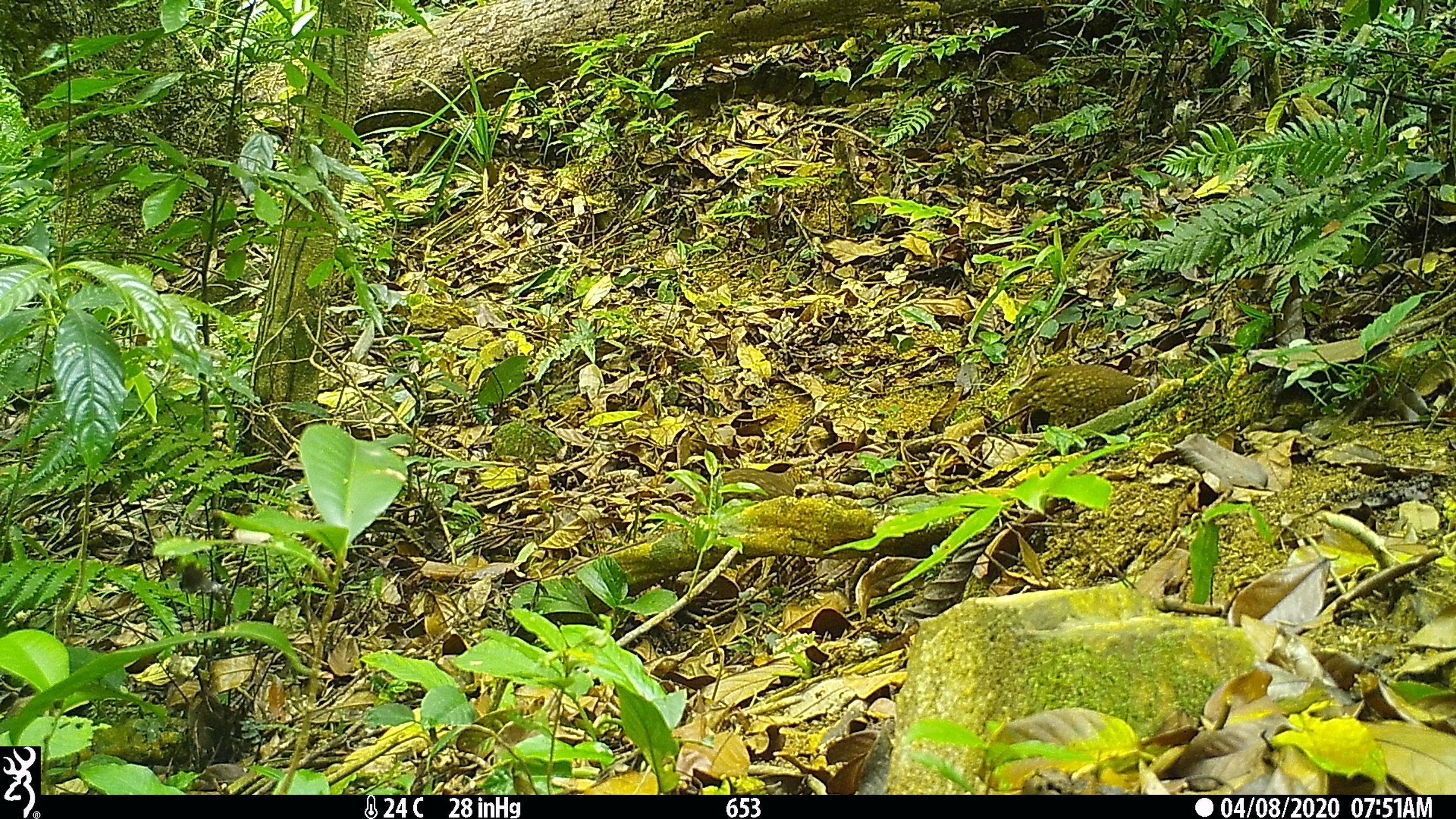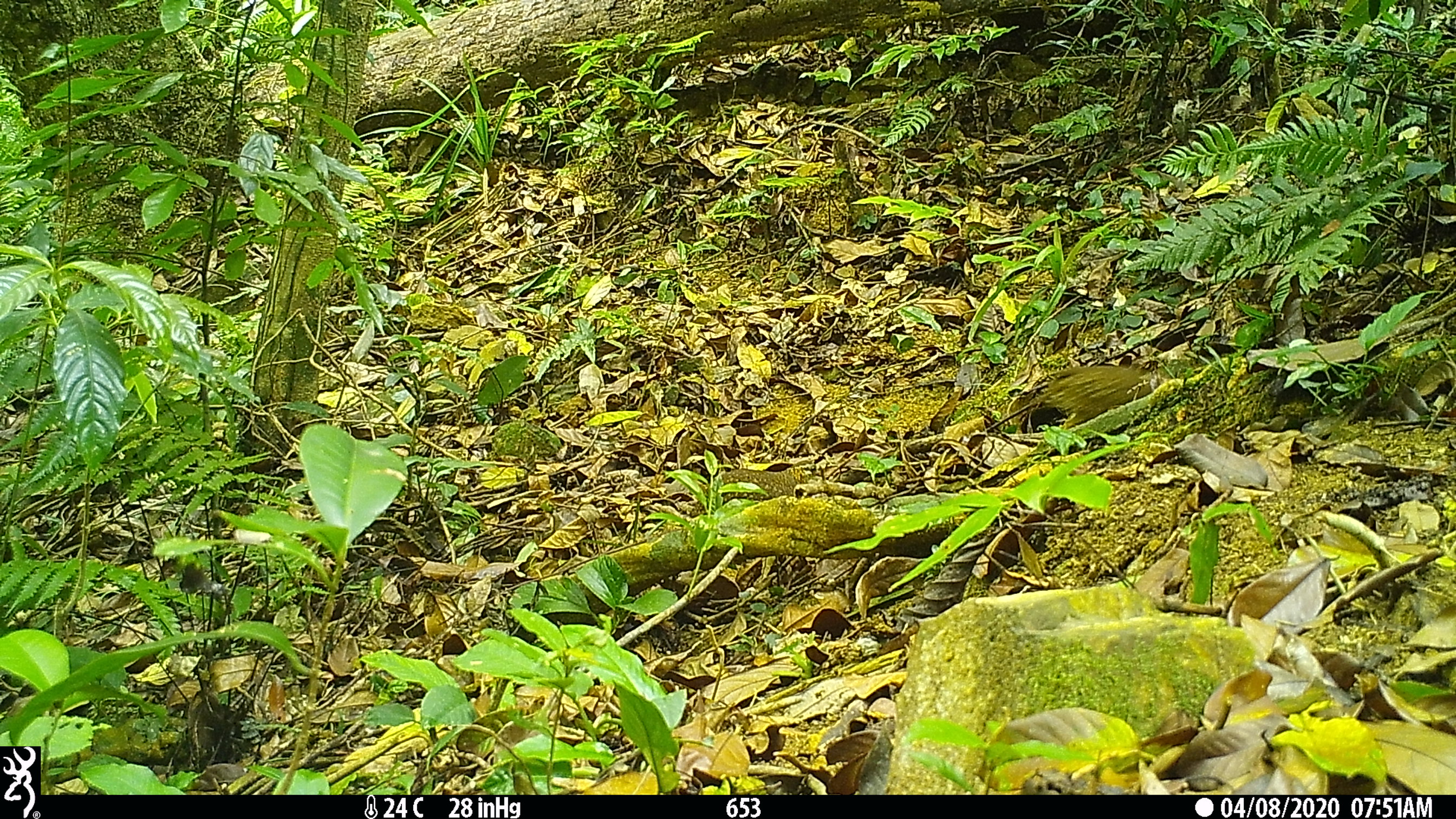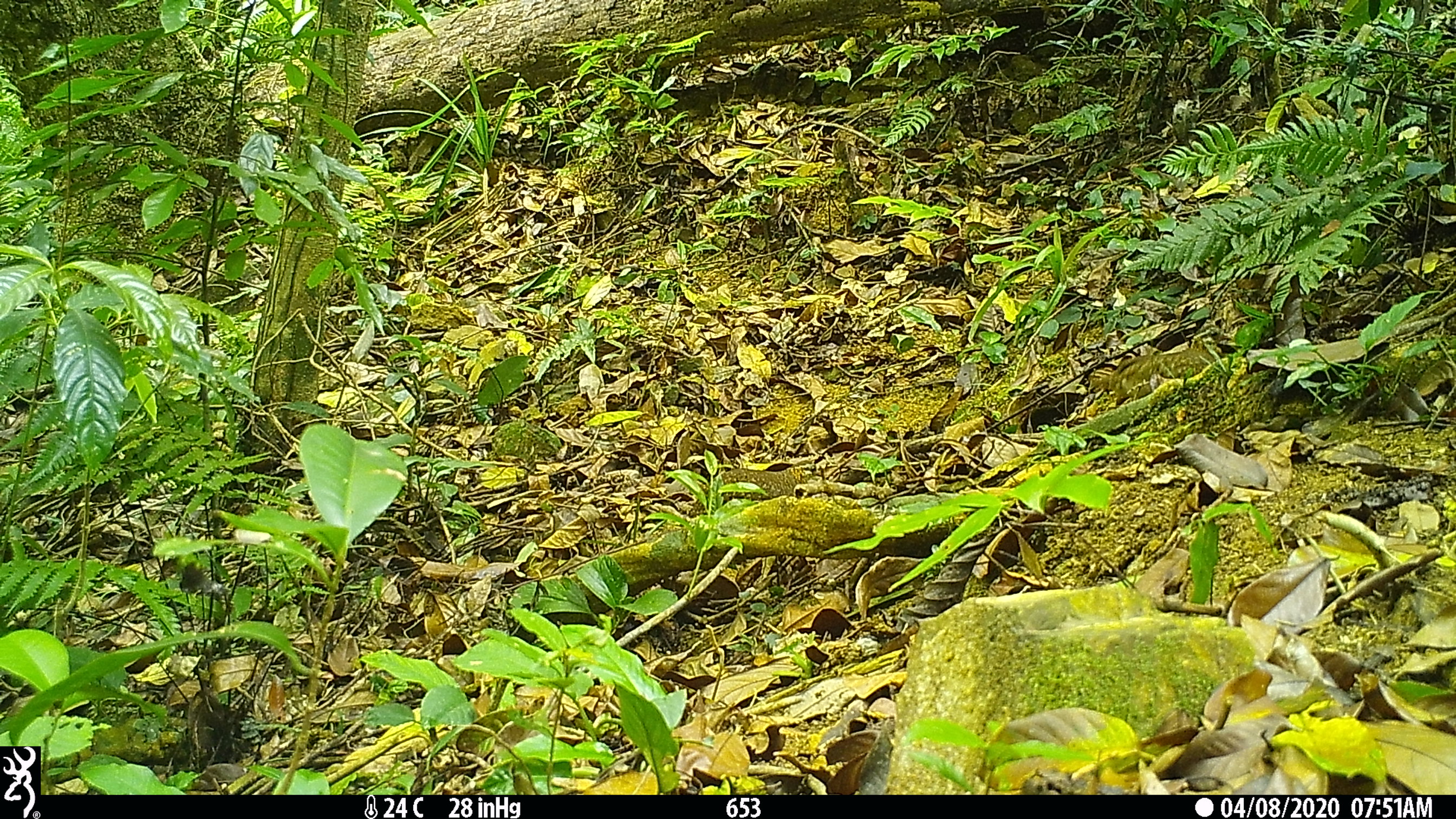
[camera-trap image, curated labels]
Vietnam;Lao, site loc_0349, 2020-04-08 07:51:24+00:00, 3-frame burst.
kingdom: Animalia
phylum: Chordata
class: Aves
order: Galliformes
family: Phasianidae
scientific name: Phasianidae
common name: partridge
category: unidentified partridge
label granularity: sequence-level